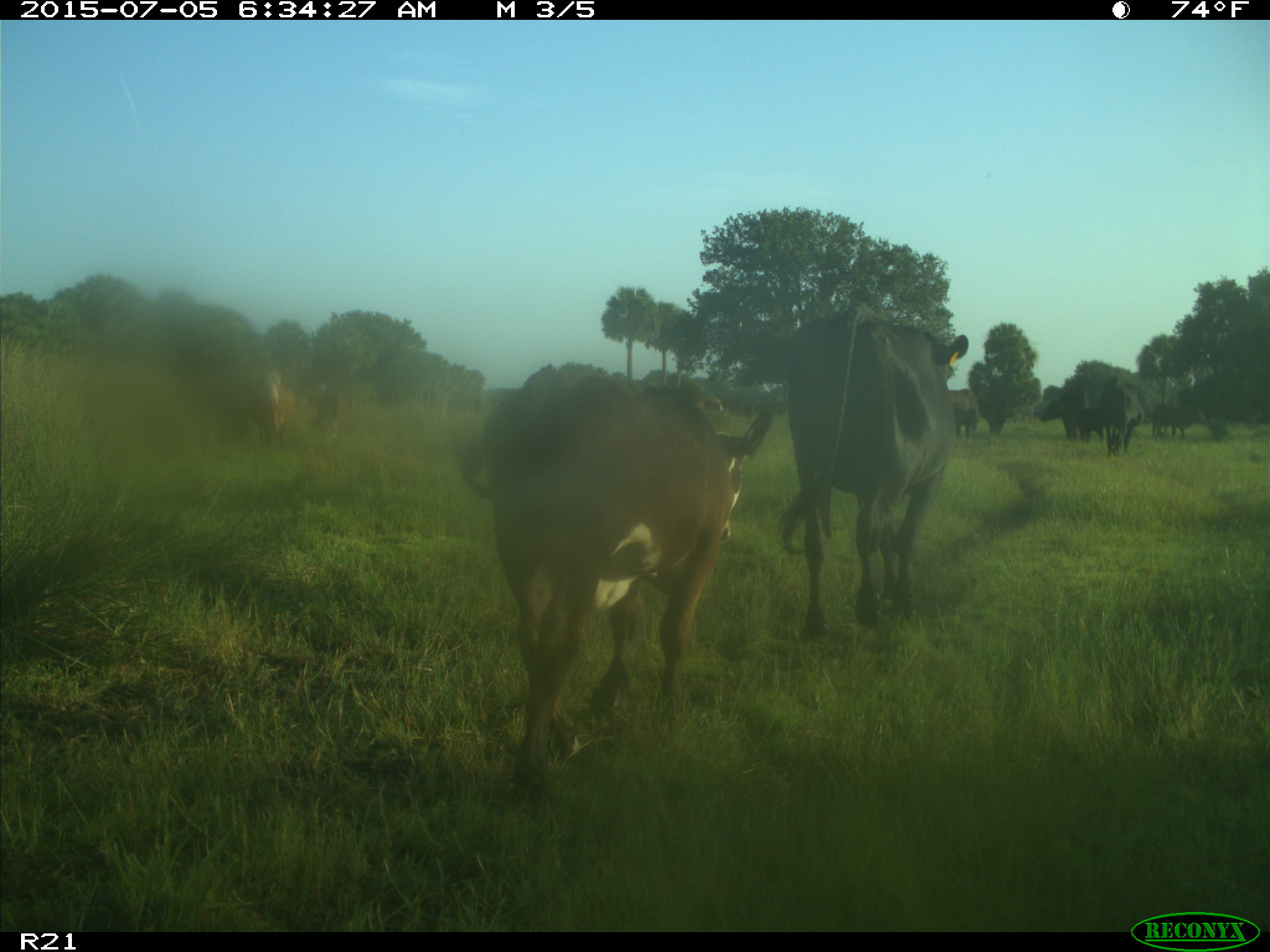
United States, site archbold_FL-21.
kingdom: Animalia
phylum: Chordata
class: Mammalia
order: Artiodactyla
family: Bovidae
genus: Bos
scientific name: Bos taurus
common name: domestic cow